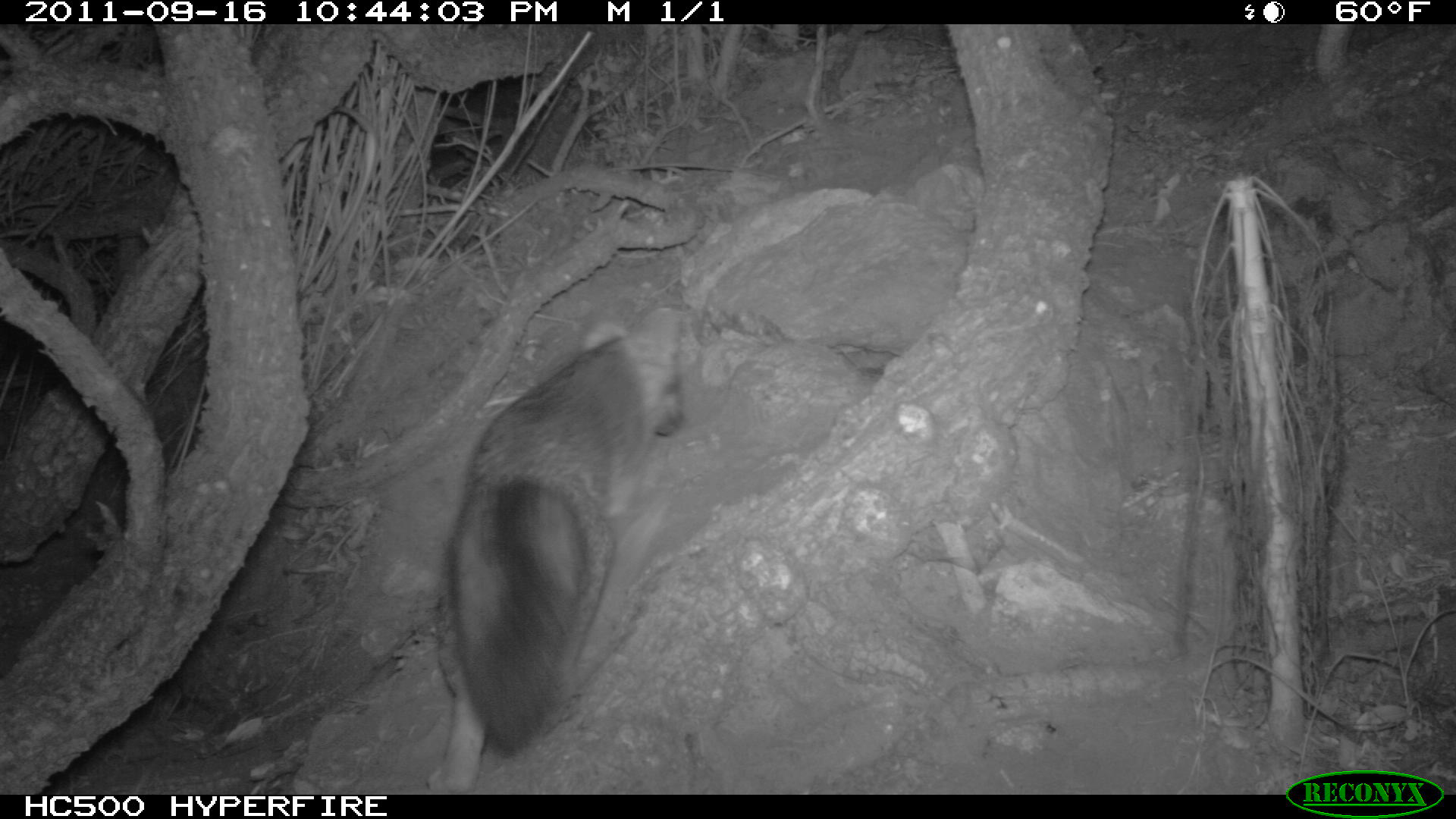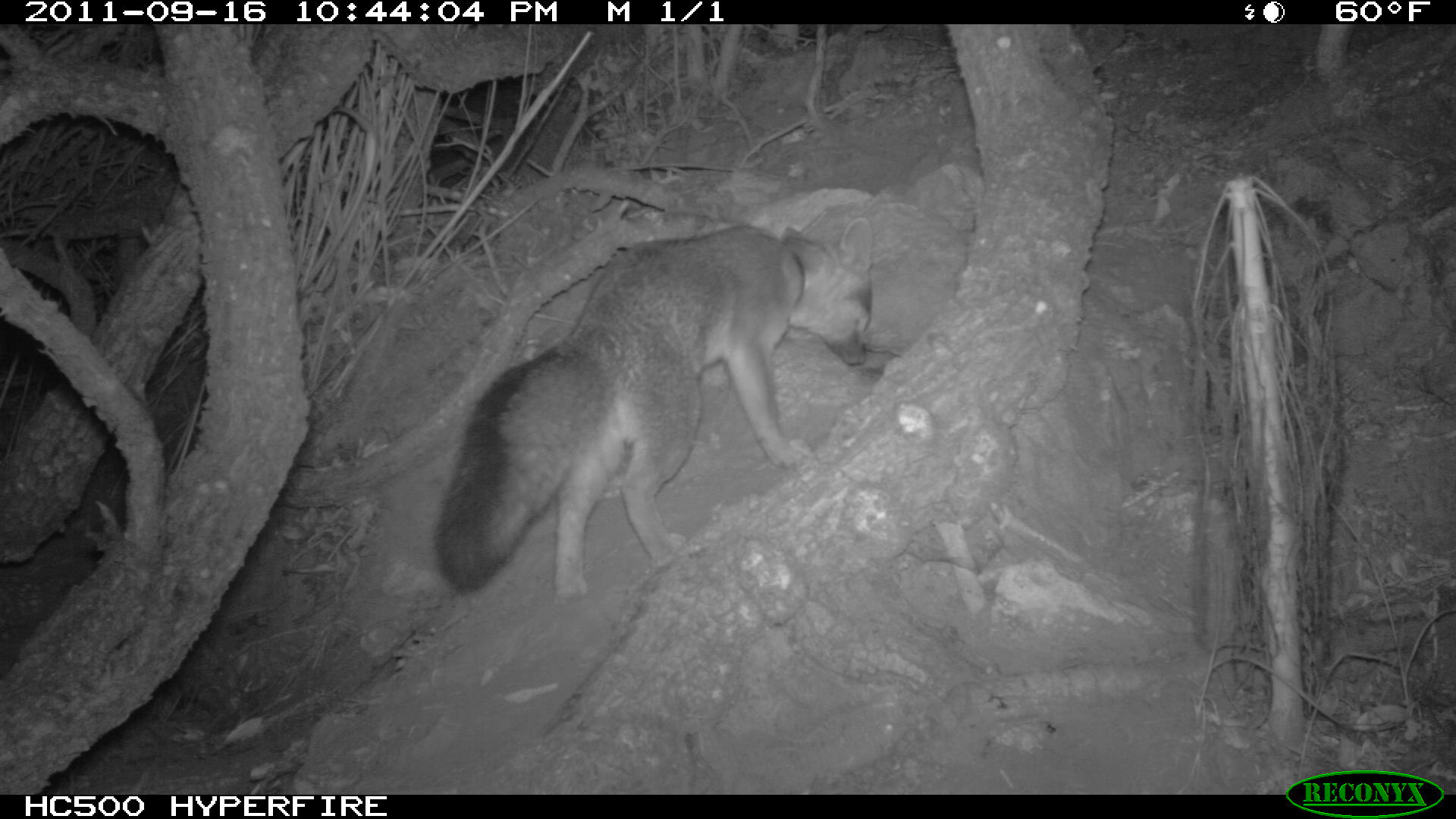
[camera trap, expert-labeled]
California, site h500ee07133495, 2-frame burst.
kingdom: Animalia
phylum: Chordata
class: Mammalia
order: Carnivora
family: Canidae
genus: Urocyon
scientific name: Urocyon littoralis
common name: island fox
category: fox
Fox (island fox) (Urocyon littoralis).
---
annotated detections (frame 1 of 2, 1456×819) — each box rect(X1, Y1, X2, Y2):
fox: rect(425, 306, 686, 795)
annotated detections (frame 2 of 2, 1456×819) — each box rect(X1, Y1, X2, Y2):
fox: rect(429, 216, 878, 602)